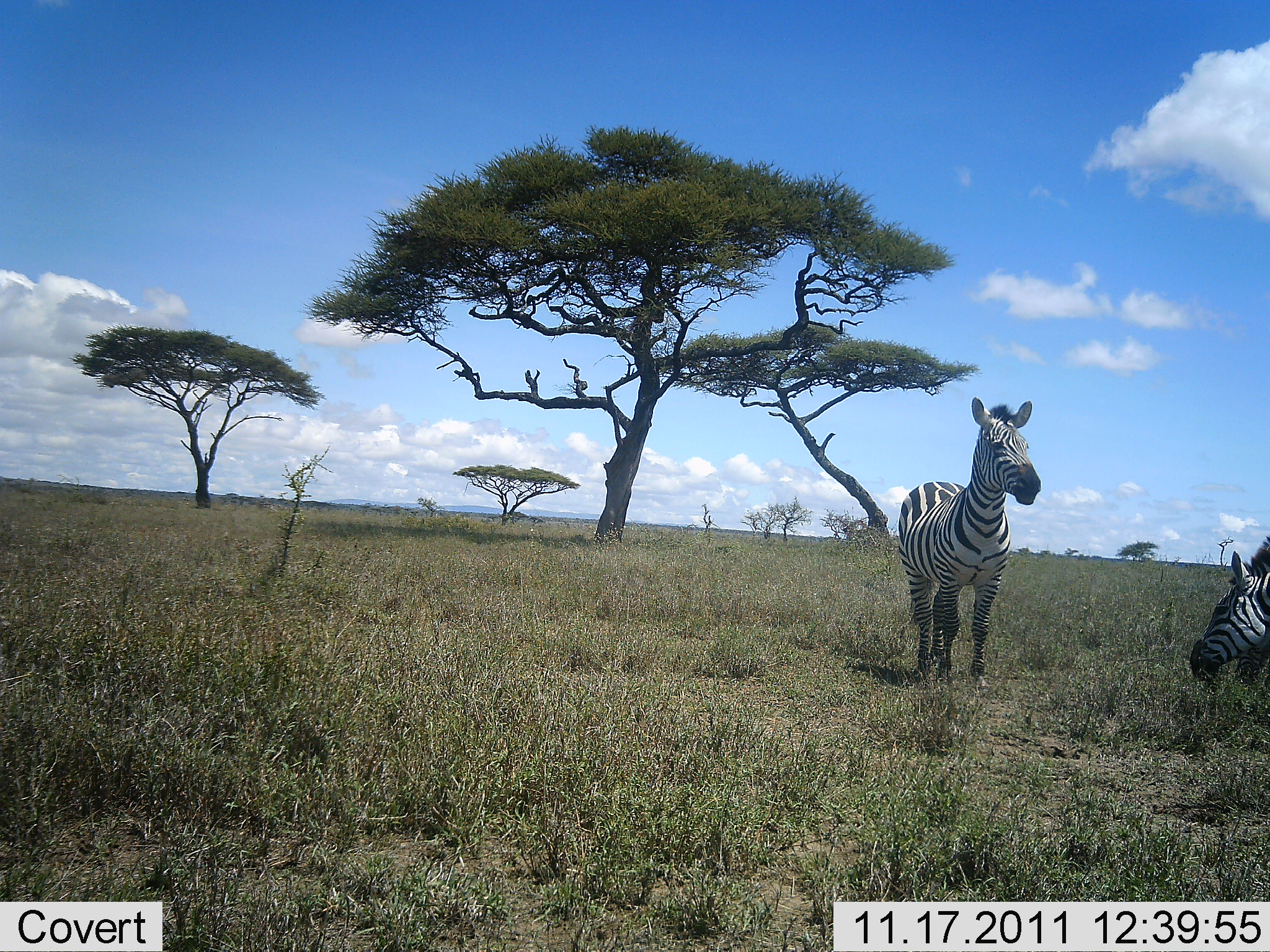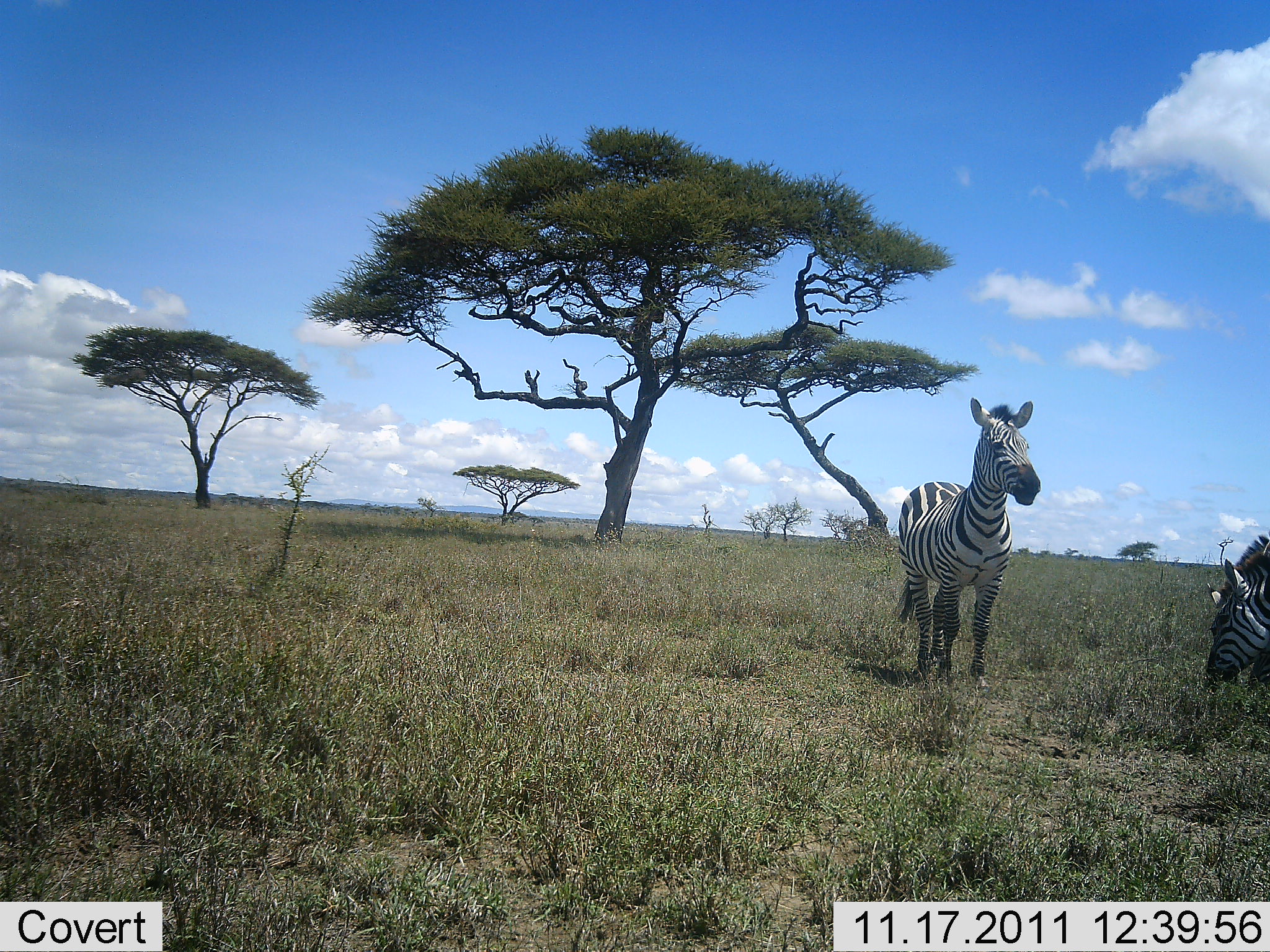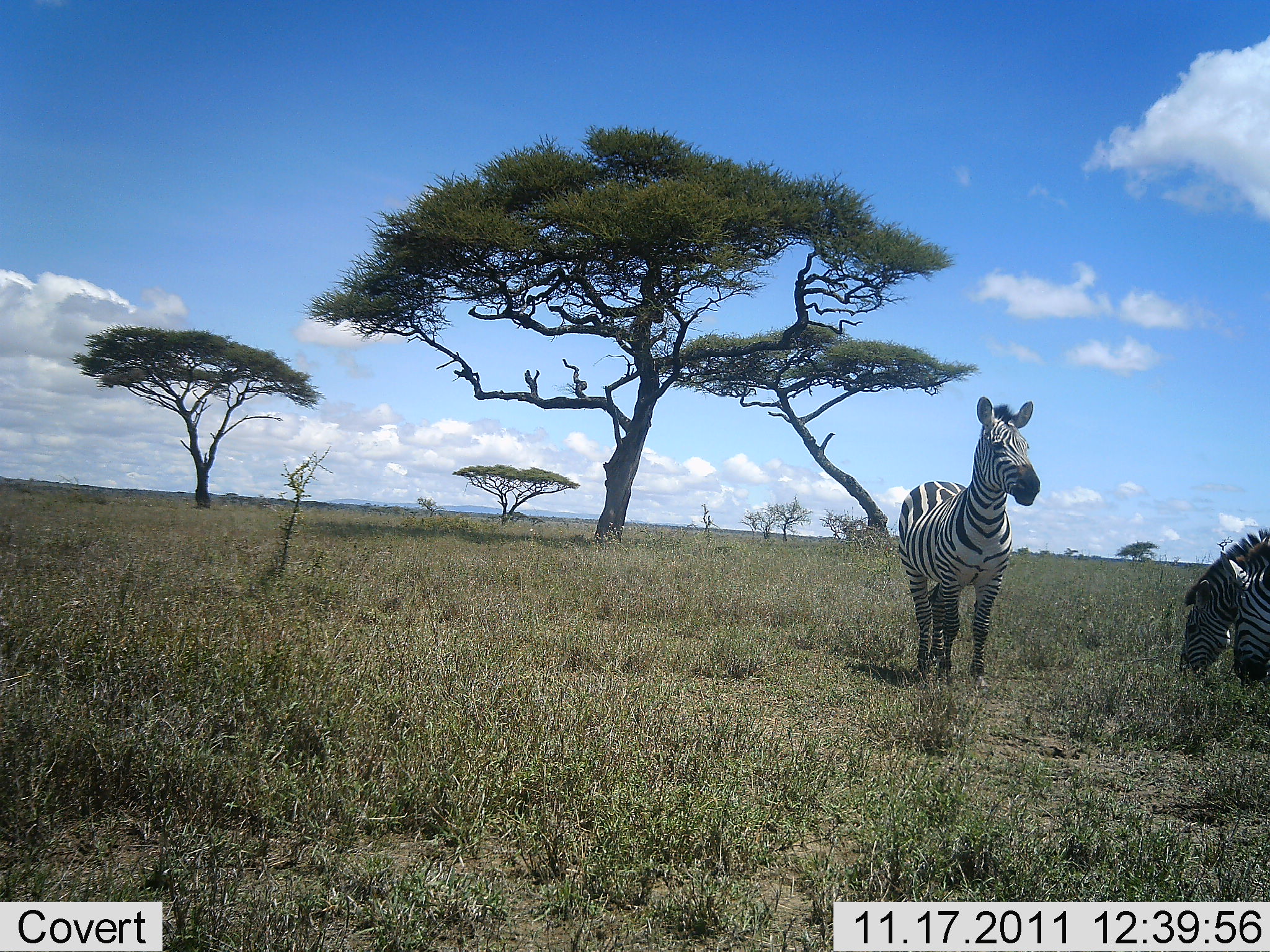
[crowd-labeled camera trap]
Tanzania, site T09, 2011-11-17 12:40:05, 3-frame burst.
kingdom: Animalia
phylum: Chordata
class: Mammalia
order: Perissodactyla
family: Equidae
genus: Equus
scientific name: Equus quagga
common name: plains zebra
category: zebra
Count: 3.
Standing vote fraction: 92%.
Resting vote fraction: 8%.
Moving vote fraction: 0%.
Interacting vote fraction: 15%.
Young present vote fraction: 0%.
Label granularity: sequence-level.